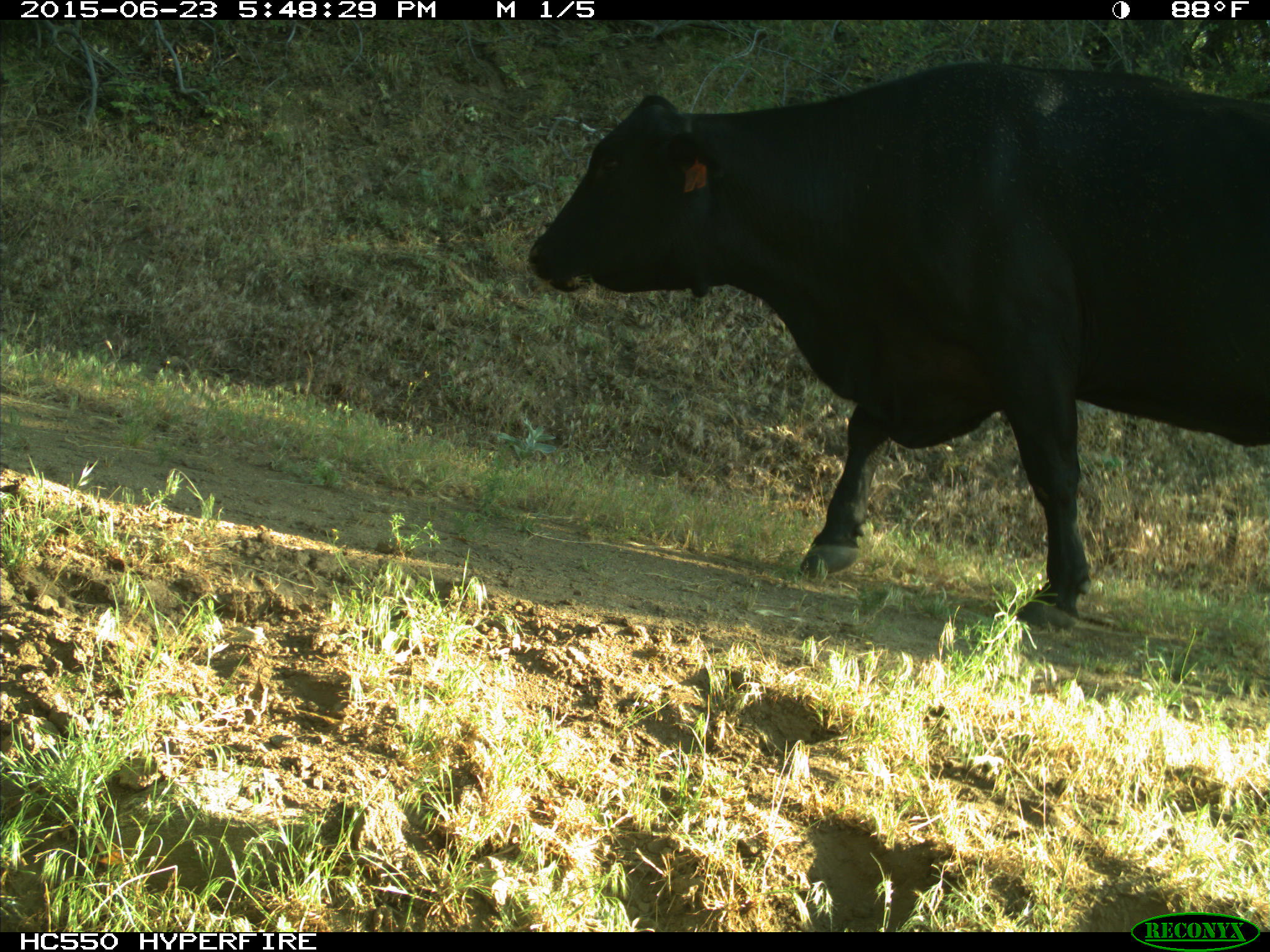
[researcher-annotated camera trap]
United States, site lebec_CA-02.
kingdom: Animalia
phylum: Chordata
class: Mammalia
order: Artiodactyla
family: Bovidae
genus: Bos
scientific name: Bos taurus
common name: domestic cow